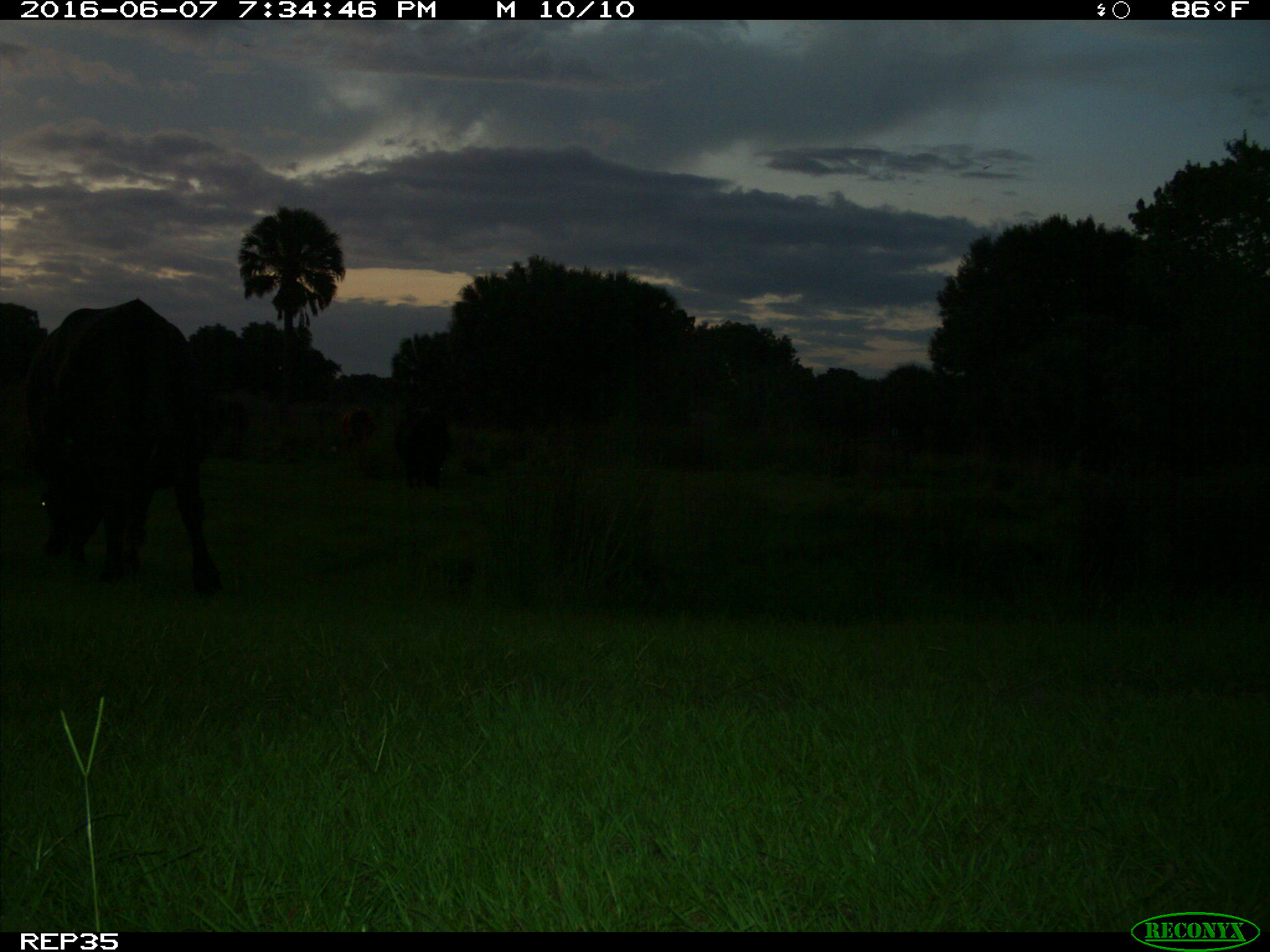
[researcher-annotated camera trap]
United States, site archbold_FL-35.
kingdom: Animalia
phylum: Chordata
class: Mammalia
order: Artiodactyla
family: Bovidae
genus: Bos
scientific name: Bos taurus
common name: domestic cow